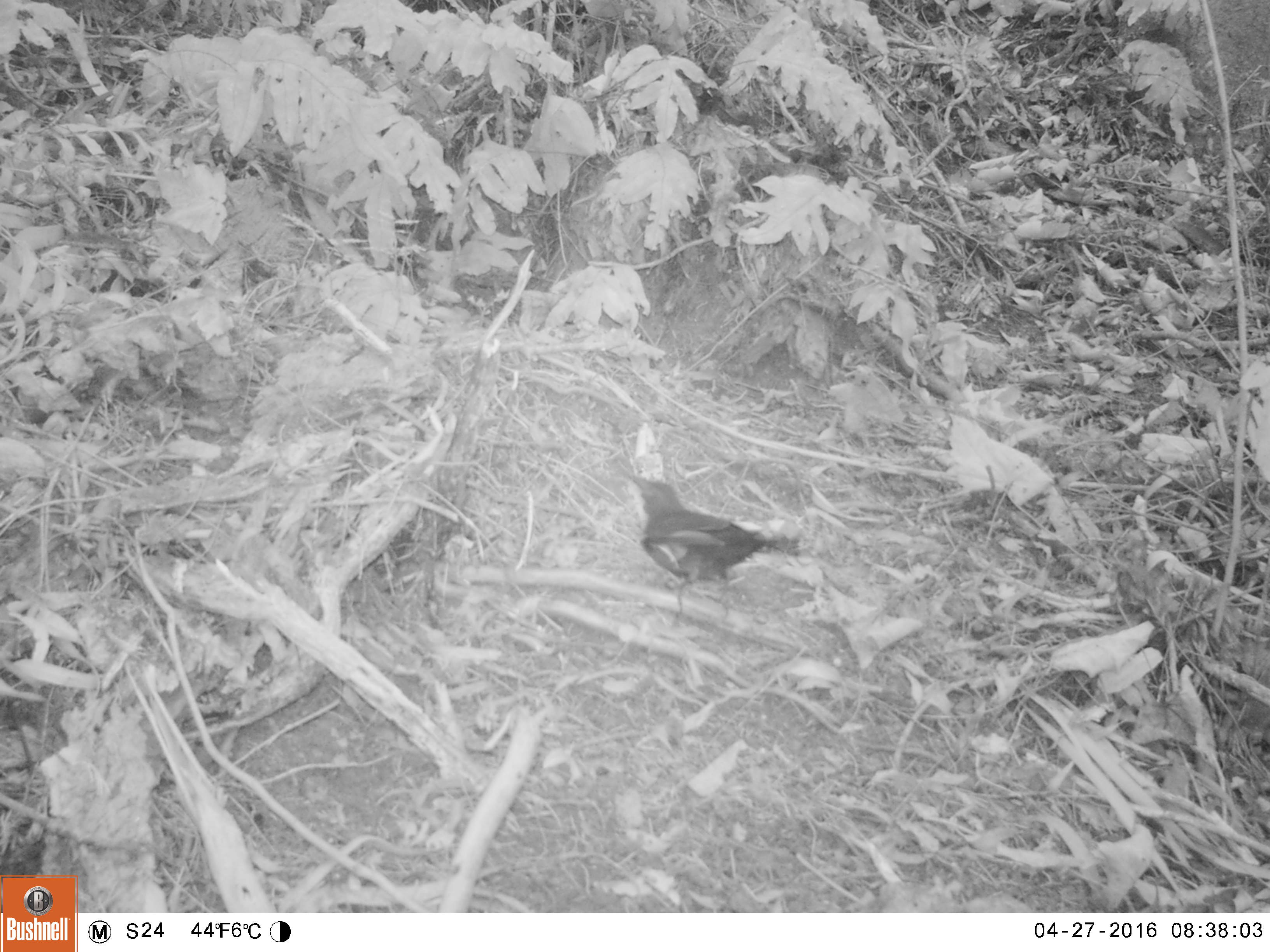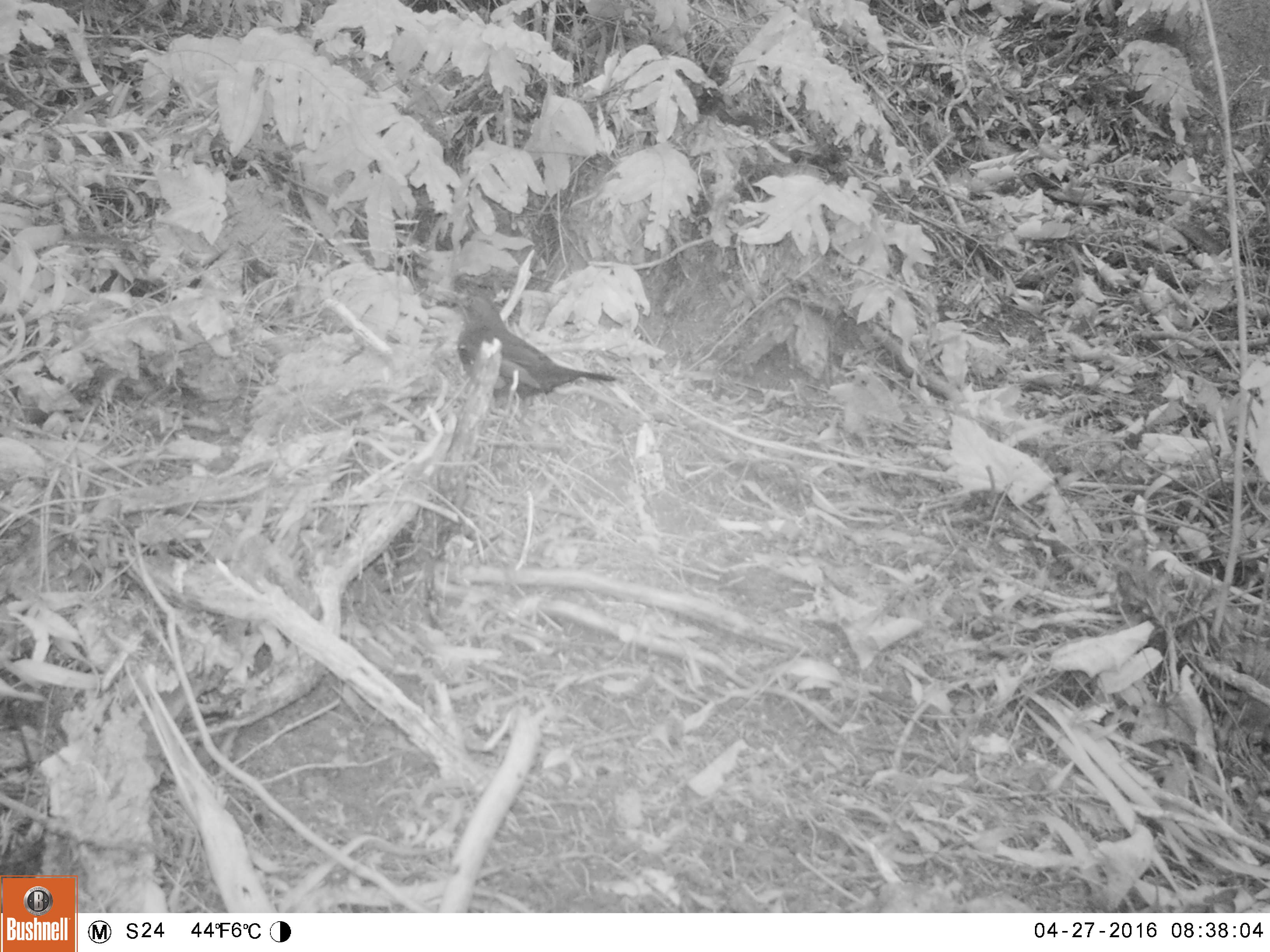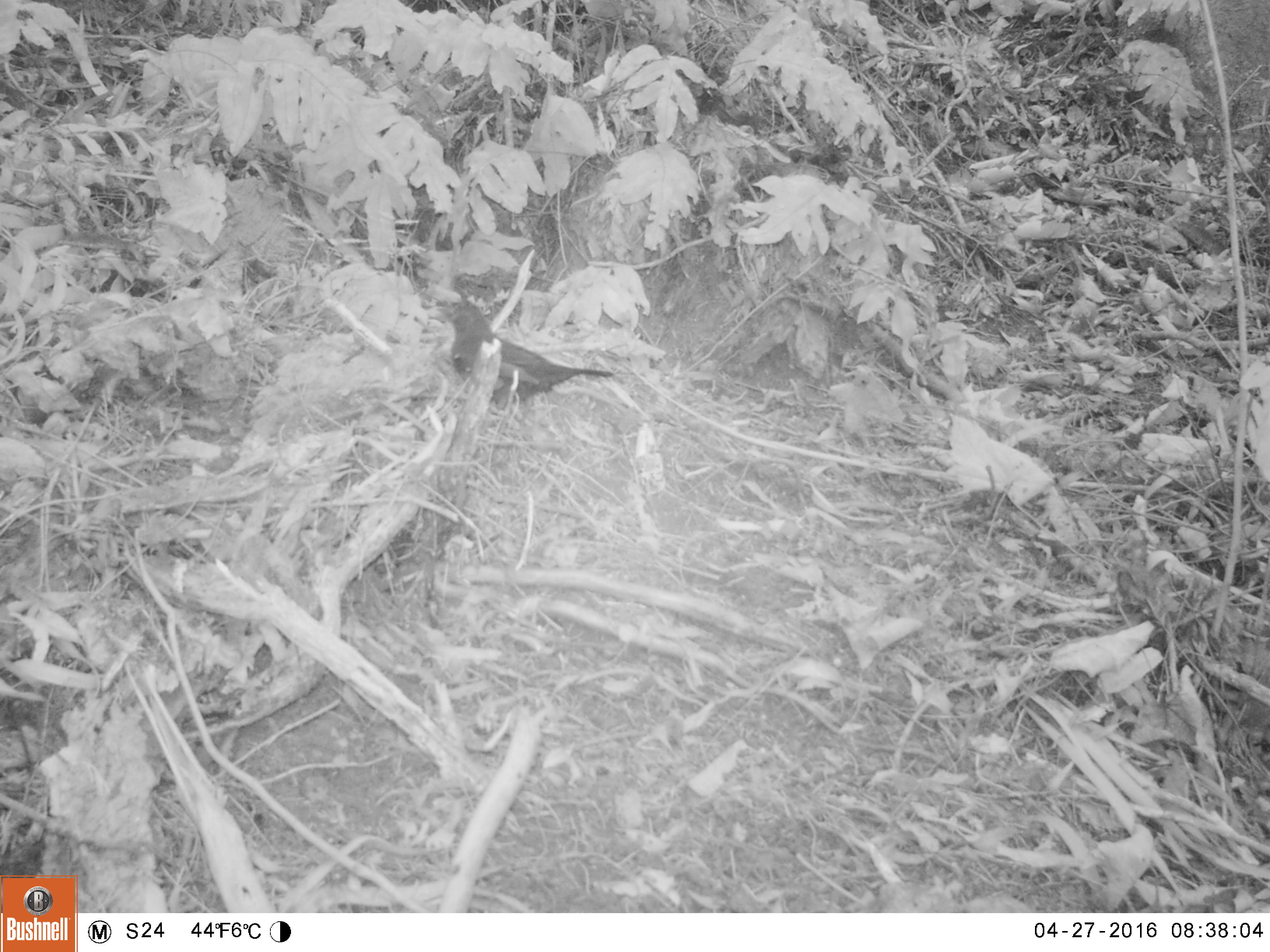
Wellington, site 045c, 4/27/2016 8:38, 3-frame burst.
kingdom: Animalia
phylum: Chordata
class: Aves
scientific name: Aves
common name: bird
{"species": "bird (Aves)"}